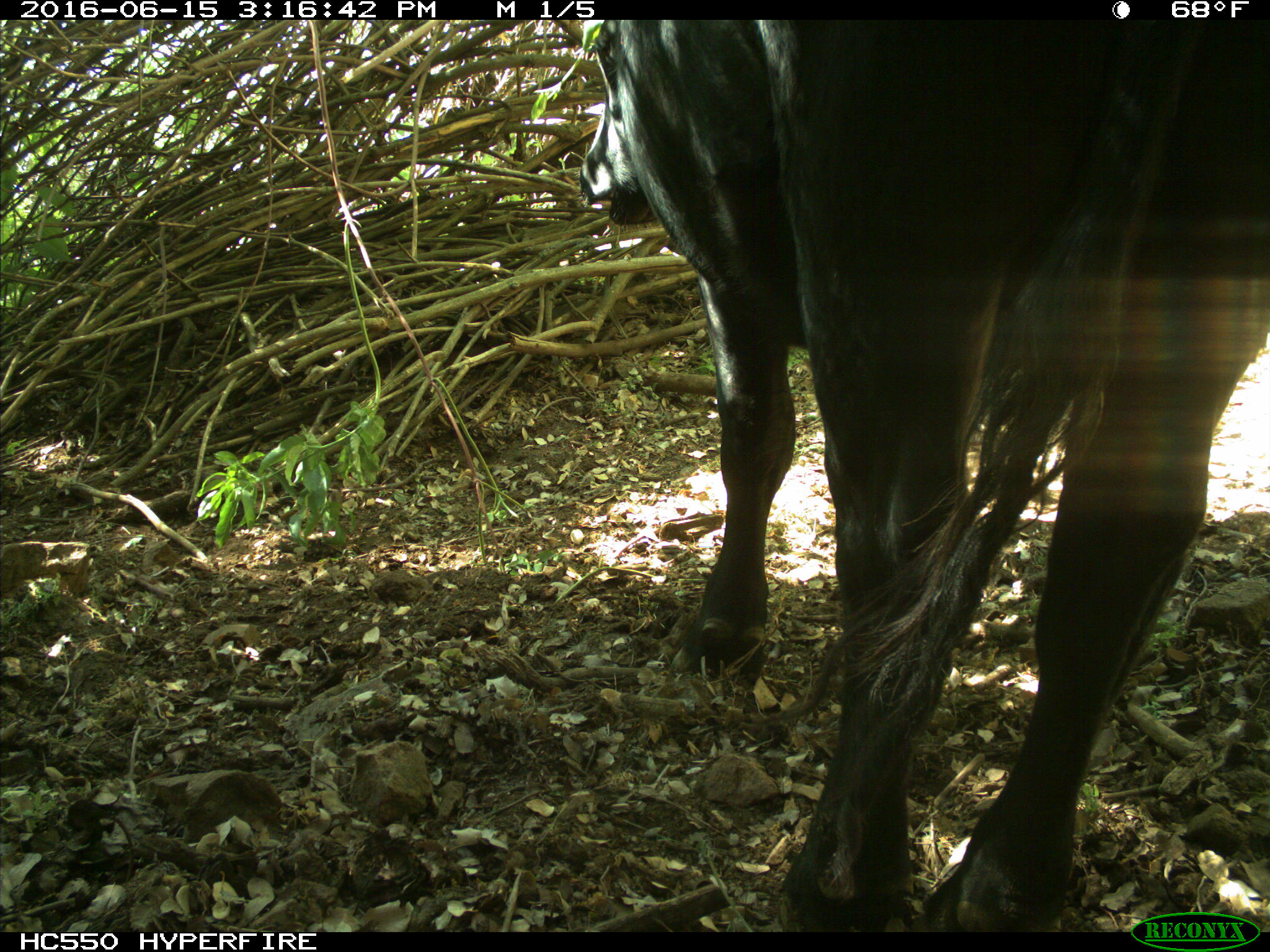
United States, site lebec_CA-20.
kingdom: Animalia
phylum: Chordata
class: Mammalia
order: Artiodactyla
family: Bovidae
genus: Bos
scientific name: Bos taurus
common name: domestic cow